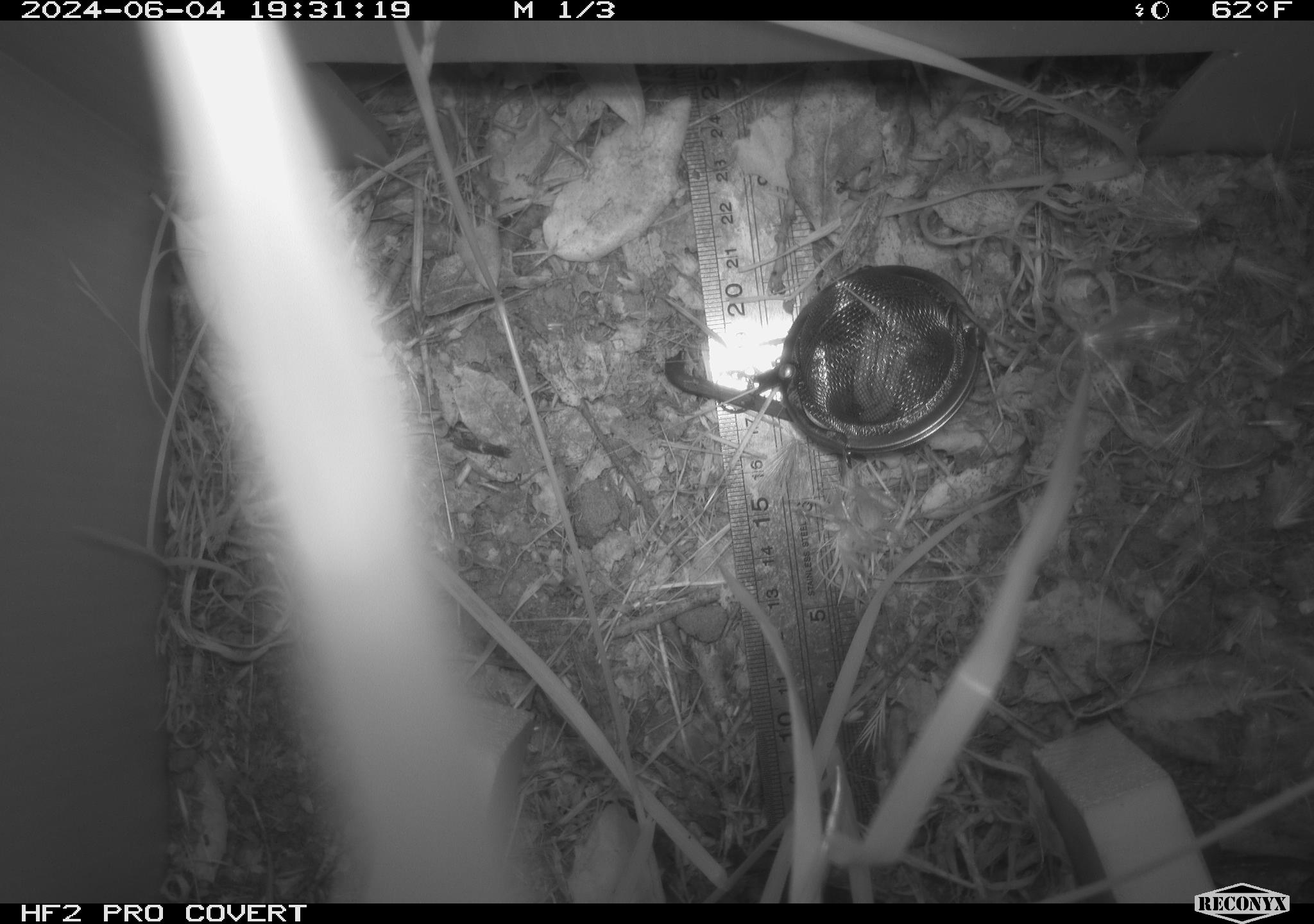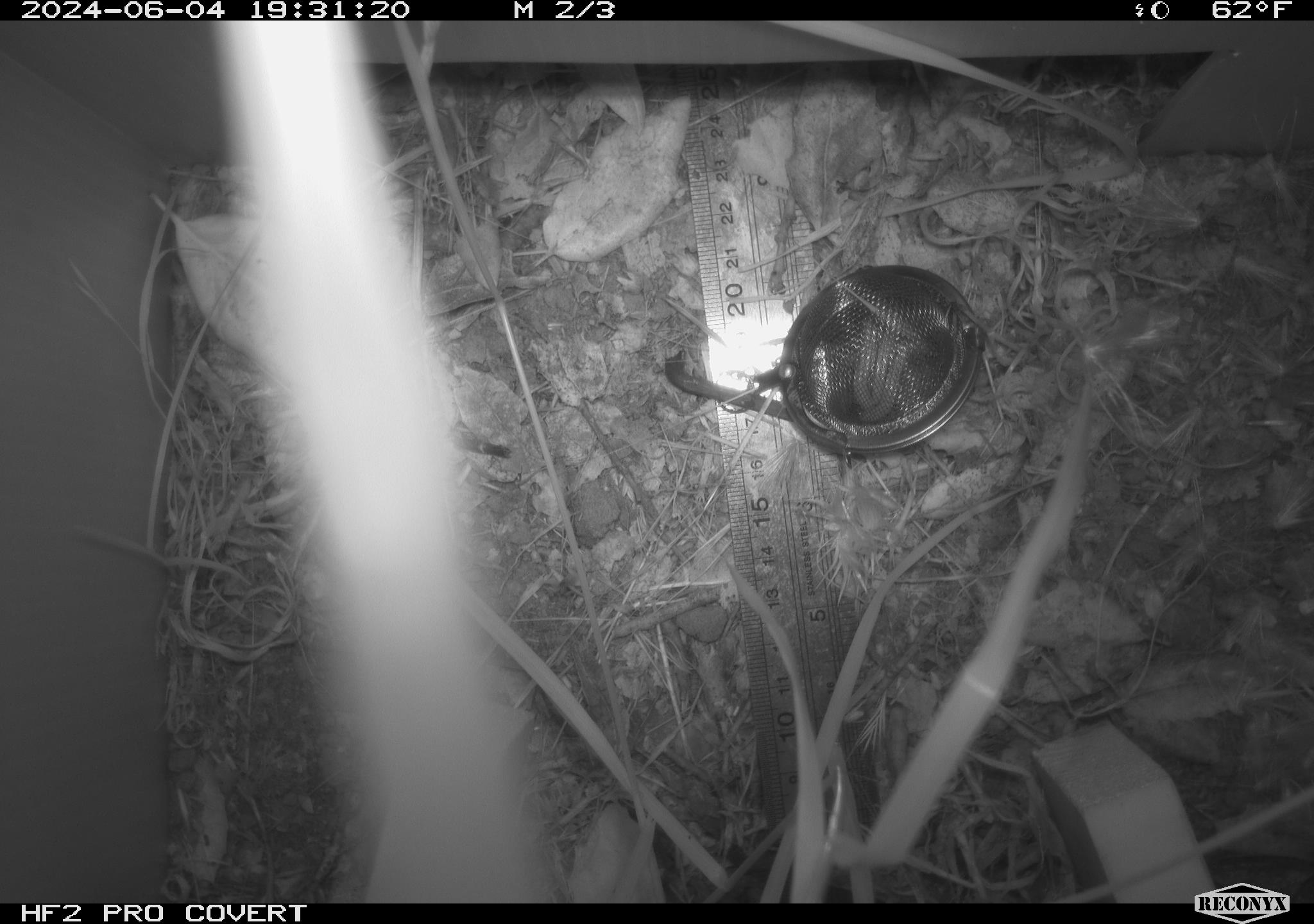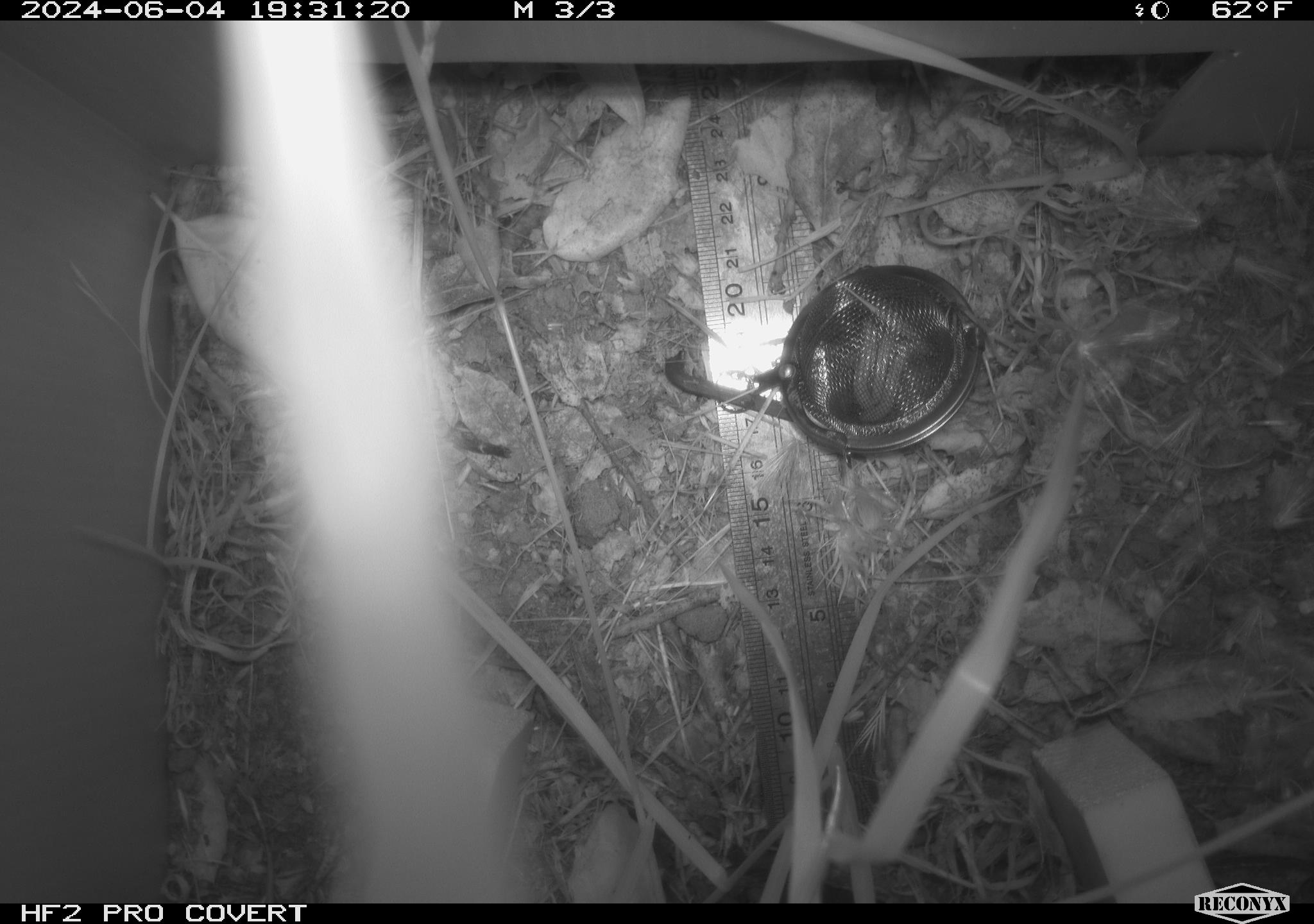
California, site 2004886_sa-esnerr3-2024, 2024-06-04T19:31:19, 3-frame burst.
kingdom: Animalia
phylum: Chordata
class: Mammalia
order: Rodentia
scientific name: Rodentia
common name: rodent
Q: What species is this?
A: Rodent (Rodentia).